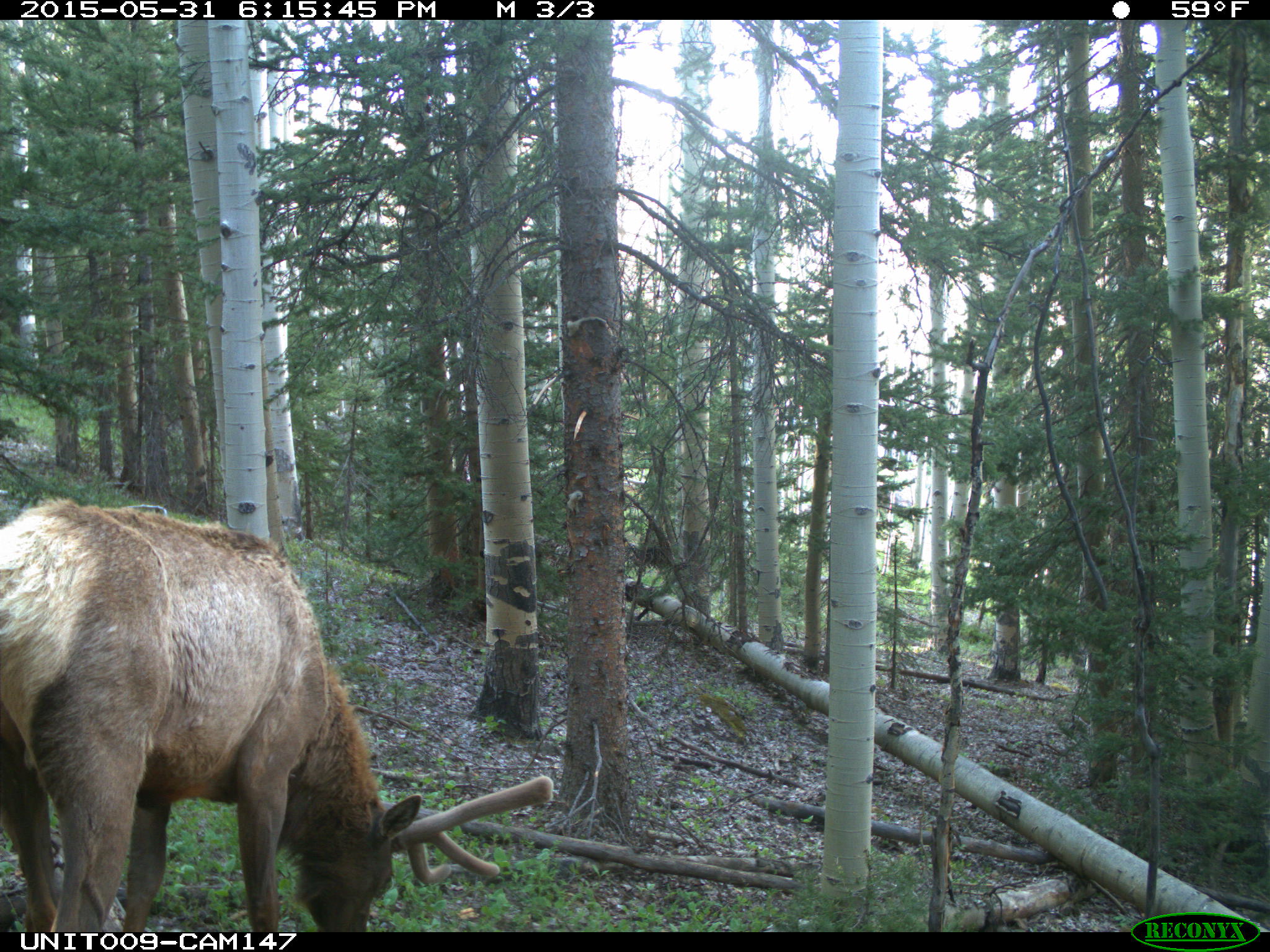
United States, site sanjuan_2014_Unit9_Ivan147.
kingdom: Animalia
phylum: Chordata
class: Mammalia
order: Artiodactyla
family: Cervidae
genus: Cervus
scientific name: Cervus elaphus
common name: red deer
Cervus elaphus (red deer).